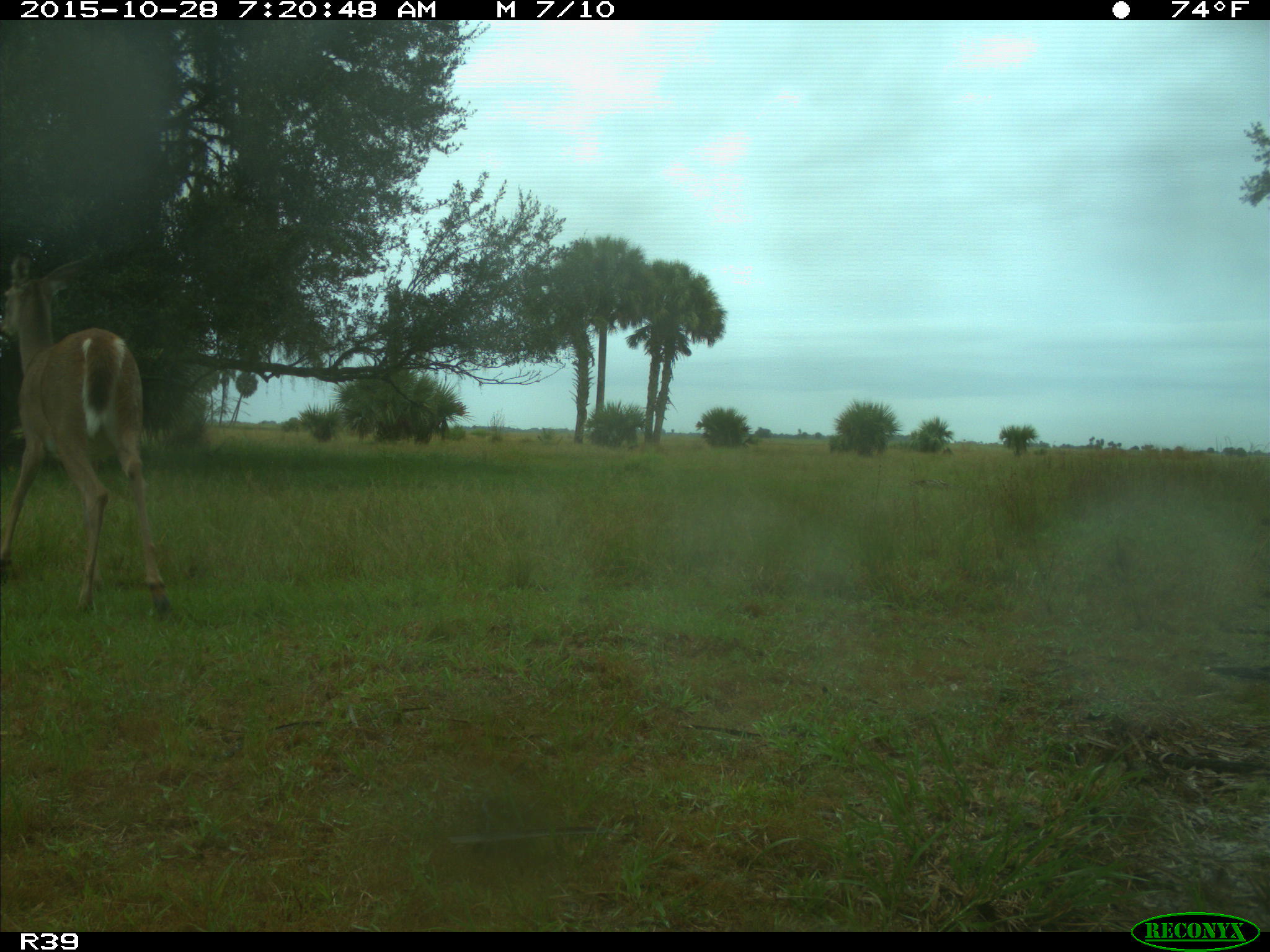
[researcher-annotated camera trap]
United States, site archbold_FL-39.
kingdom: Animalia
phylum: Chordata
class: Mammalia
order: Artiodactyla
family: Cervidae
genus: Odocoileus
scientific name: Odocoileus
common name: deer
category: unidentified deer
Unidentified deer (deer) (Odocoileus).